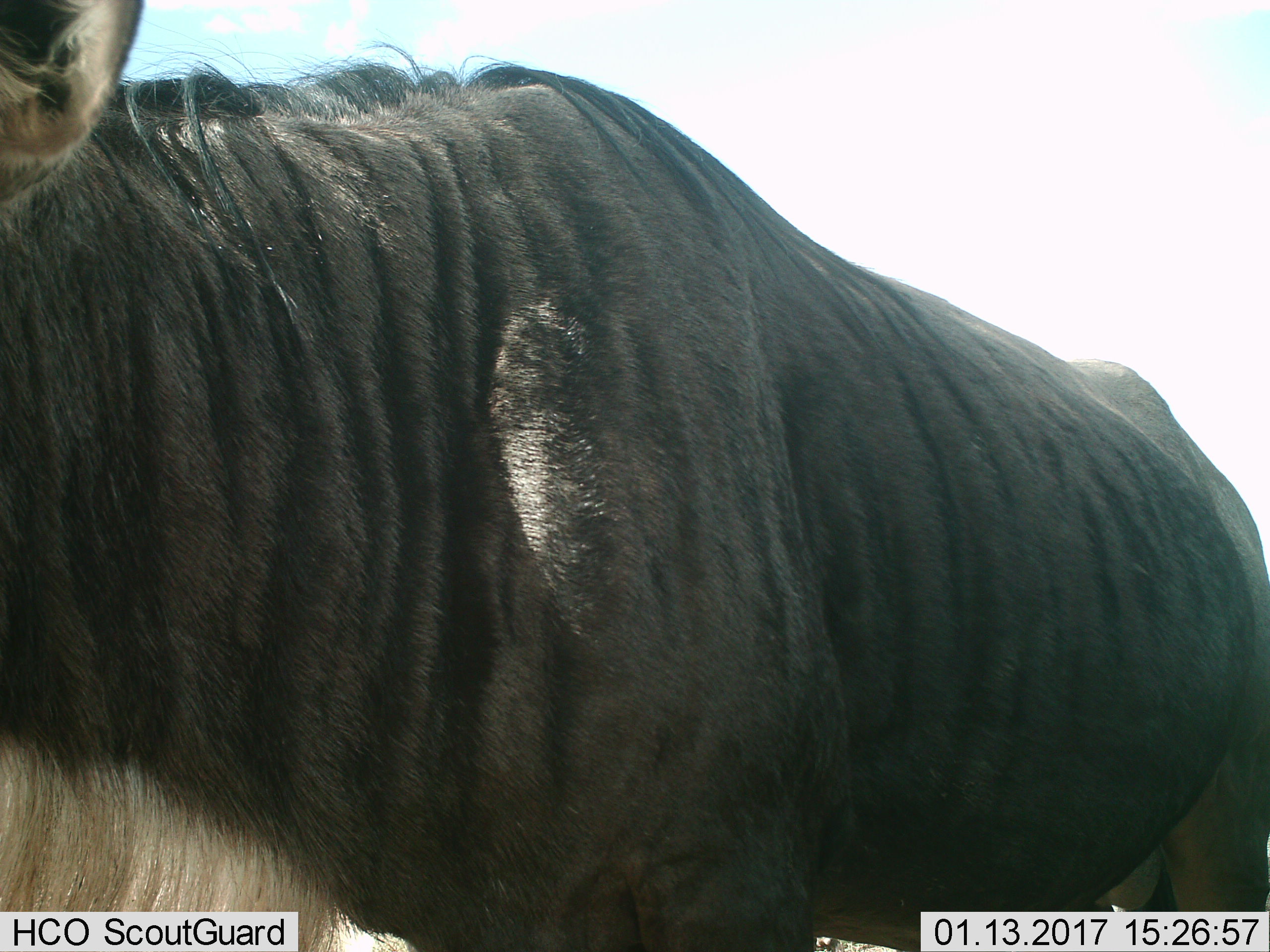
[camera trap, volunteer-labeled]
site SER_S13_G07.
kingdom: Animalia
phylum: Chordata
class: Mammalia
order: Artiodactyla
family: Bovidae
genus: Connochaetes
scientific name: Connochaetes taurinus taurinus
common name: blue wildebeest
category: wildebeestblue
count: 1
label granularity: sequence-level